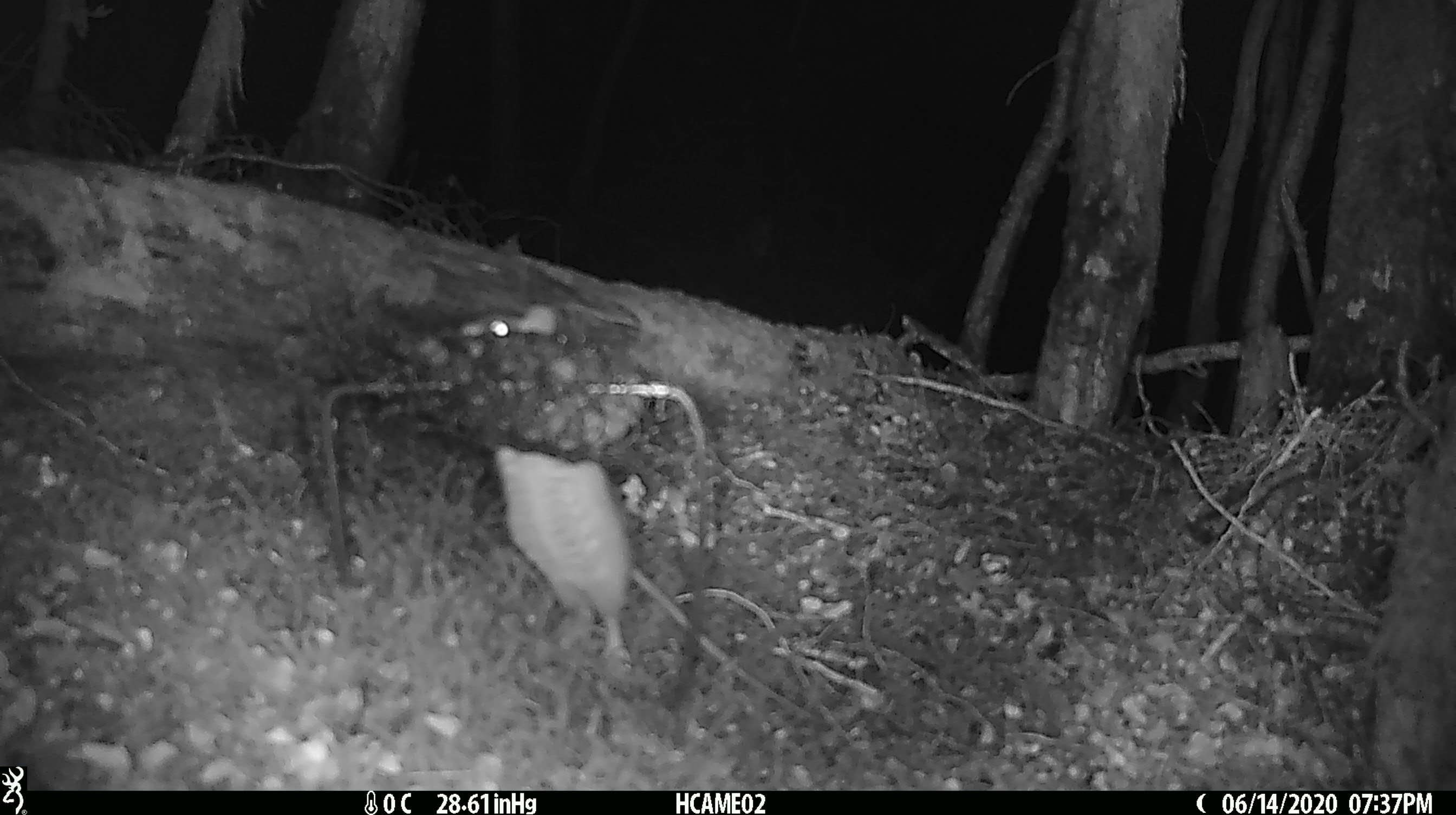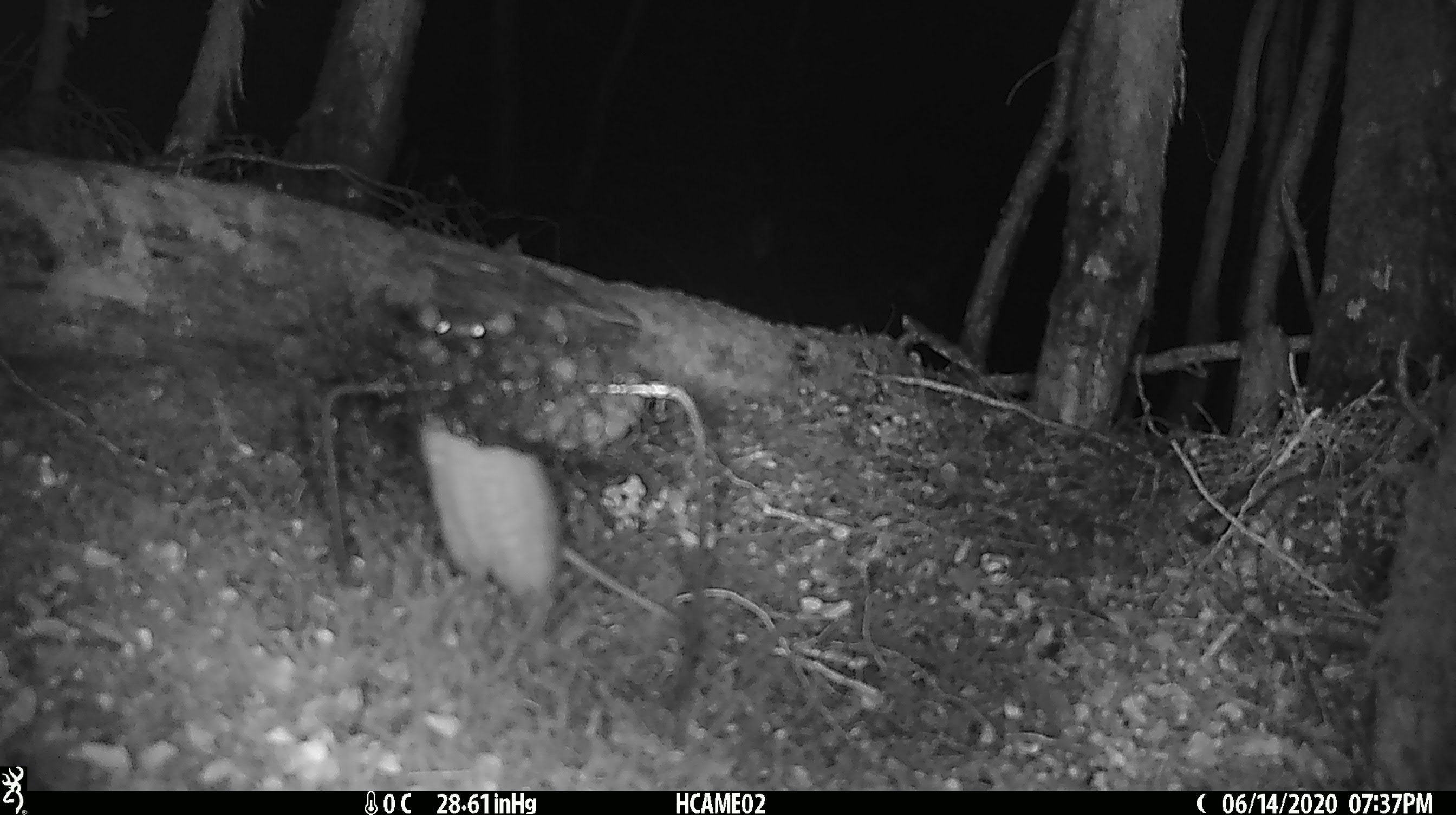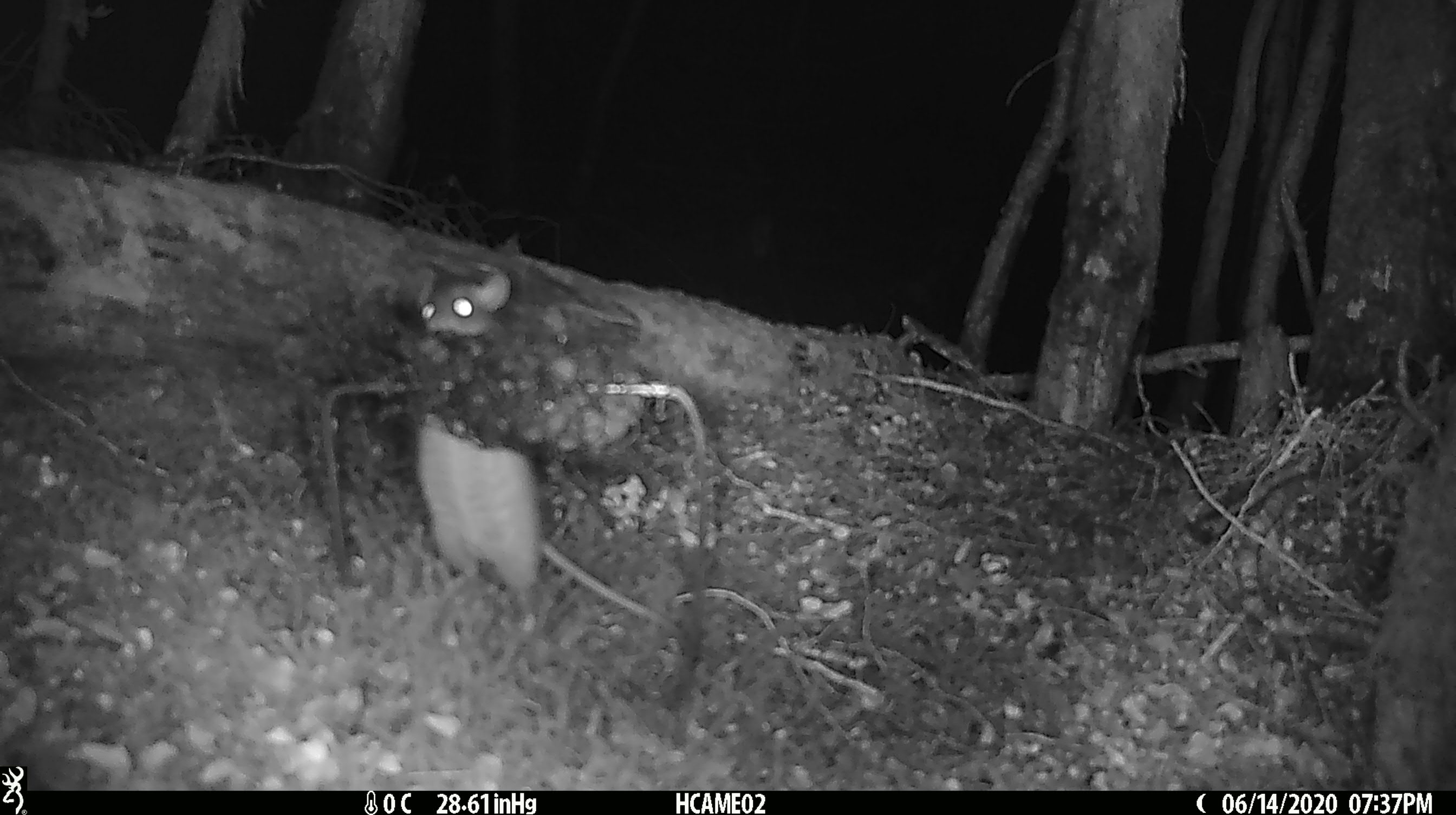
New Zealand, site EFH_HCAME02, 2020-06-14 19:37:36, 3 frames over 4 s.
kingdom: Animalia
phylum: Chordata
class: Mammalia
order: Rodentia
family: Muridae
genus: Rattus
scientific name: Rattus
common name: rat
Rat (Rattus).